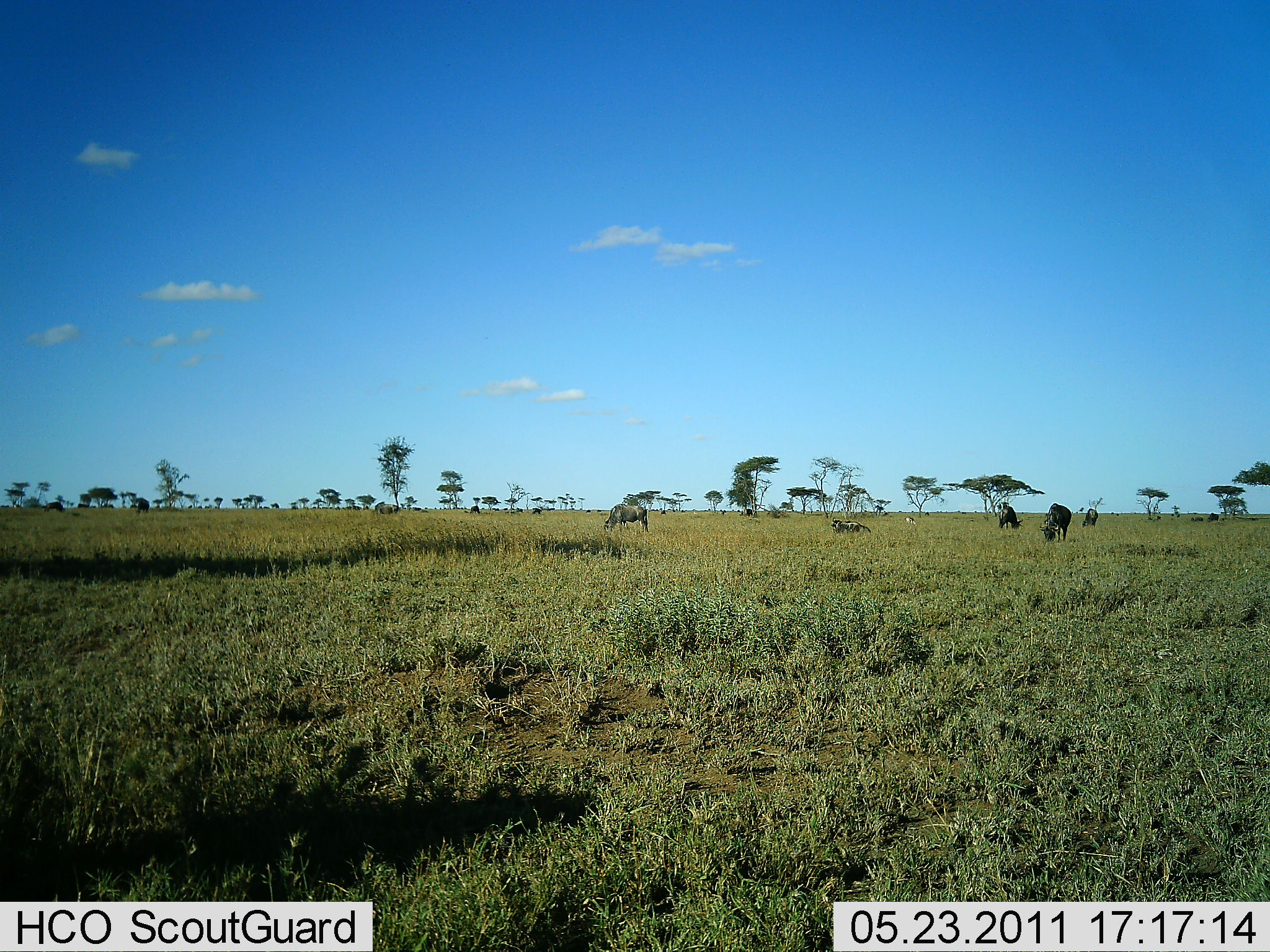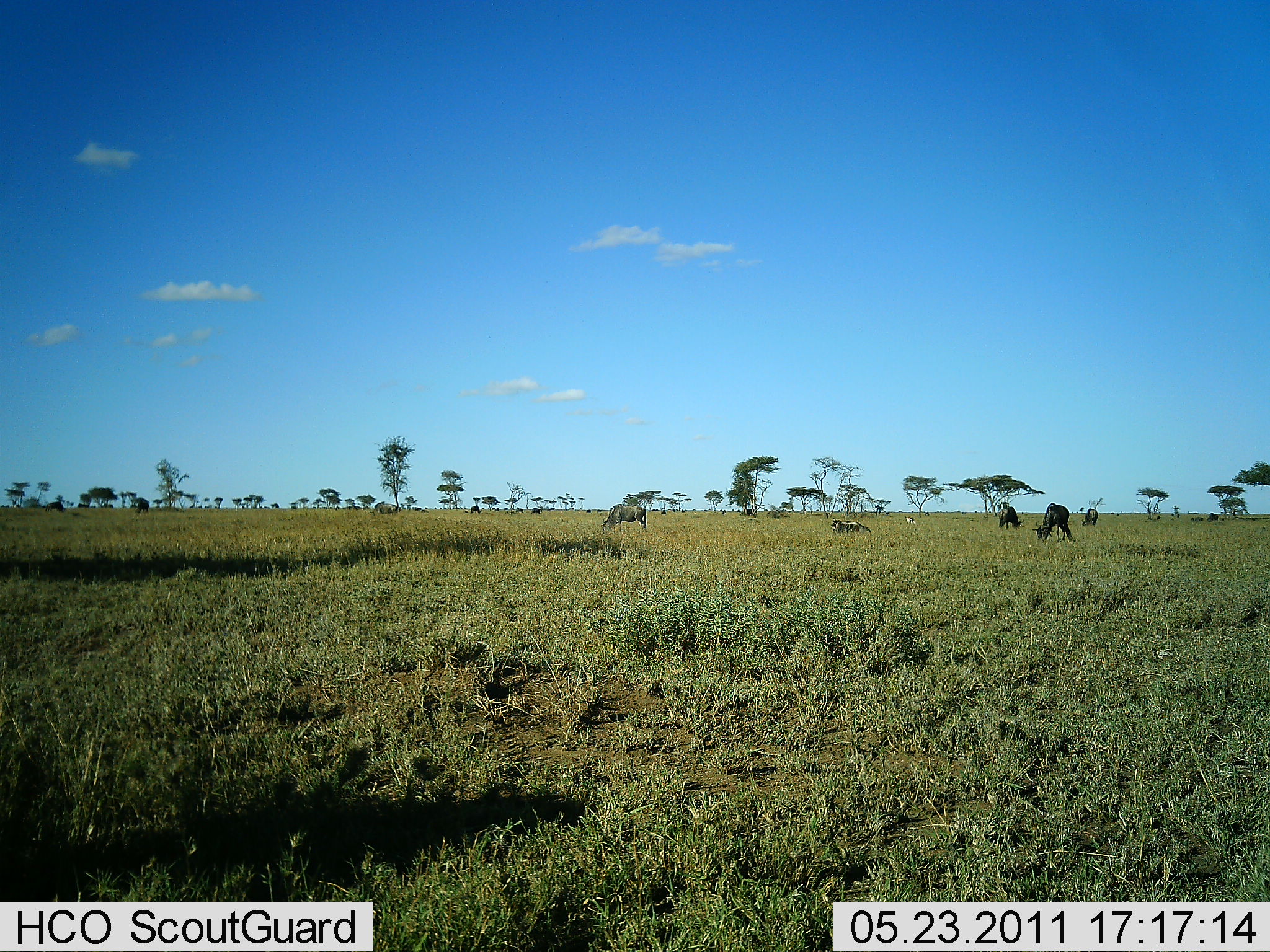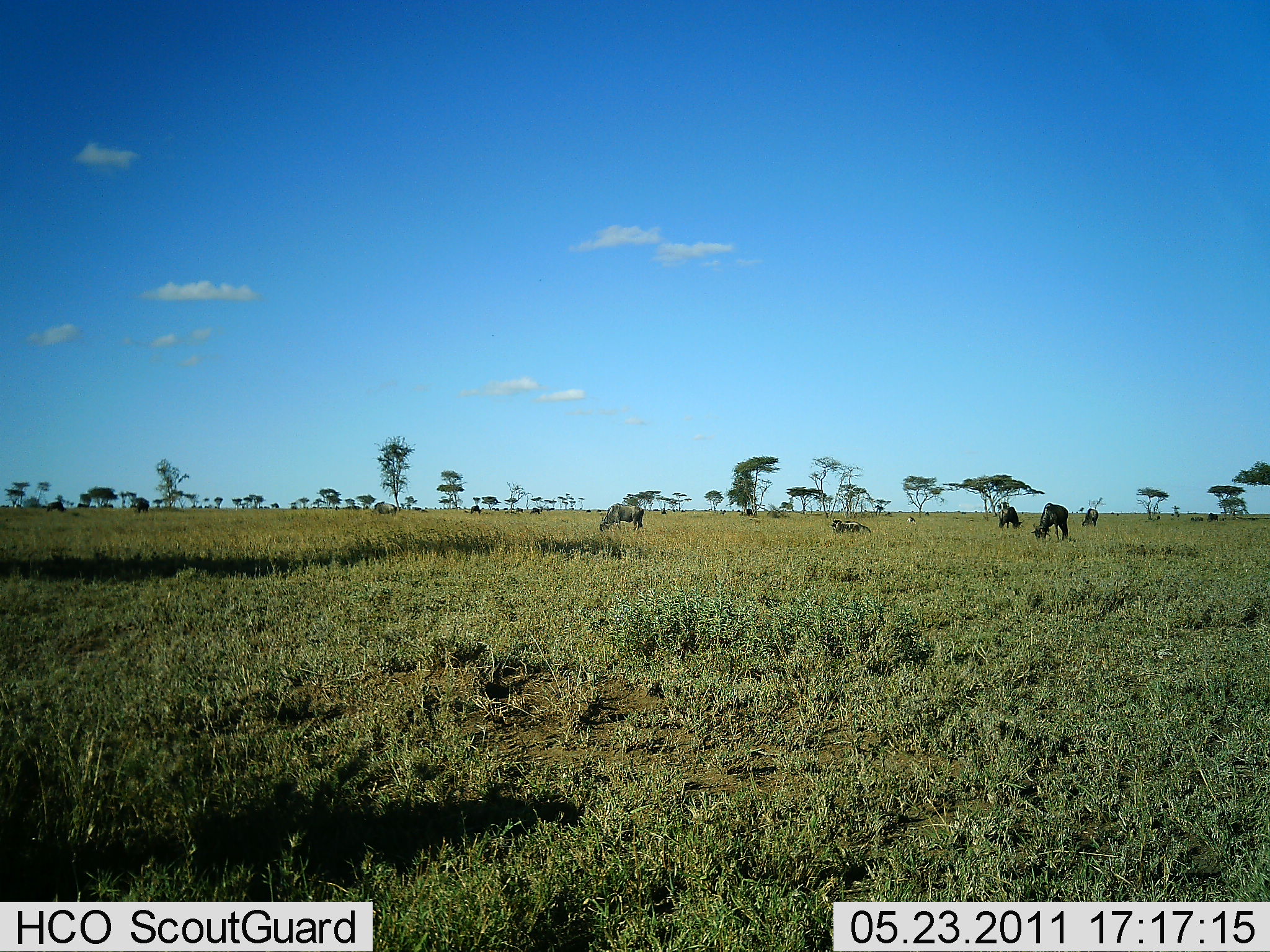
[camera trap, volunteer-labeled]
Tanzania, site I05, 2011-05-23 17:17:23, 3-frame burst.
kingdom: Animalia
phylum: Chordata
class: Mammalia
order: Artiodactyla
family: Bovidae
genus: Connochaetes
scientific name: Connochaetes taurinus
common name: blue wildebeest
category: wildebeest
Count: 6.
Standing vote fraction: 47%.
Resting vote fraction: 33%.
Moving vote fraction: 20%.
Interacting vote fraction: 0%.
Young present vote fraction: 0%.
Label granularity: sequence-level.